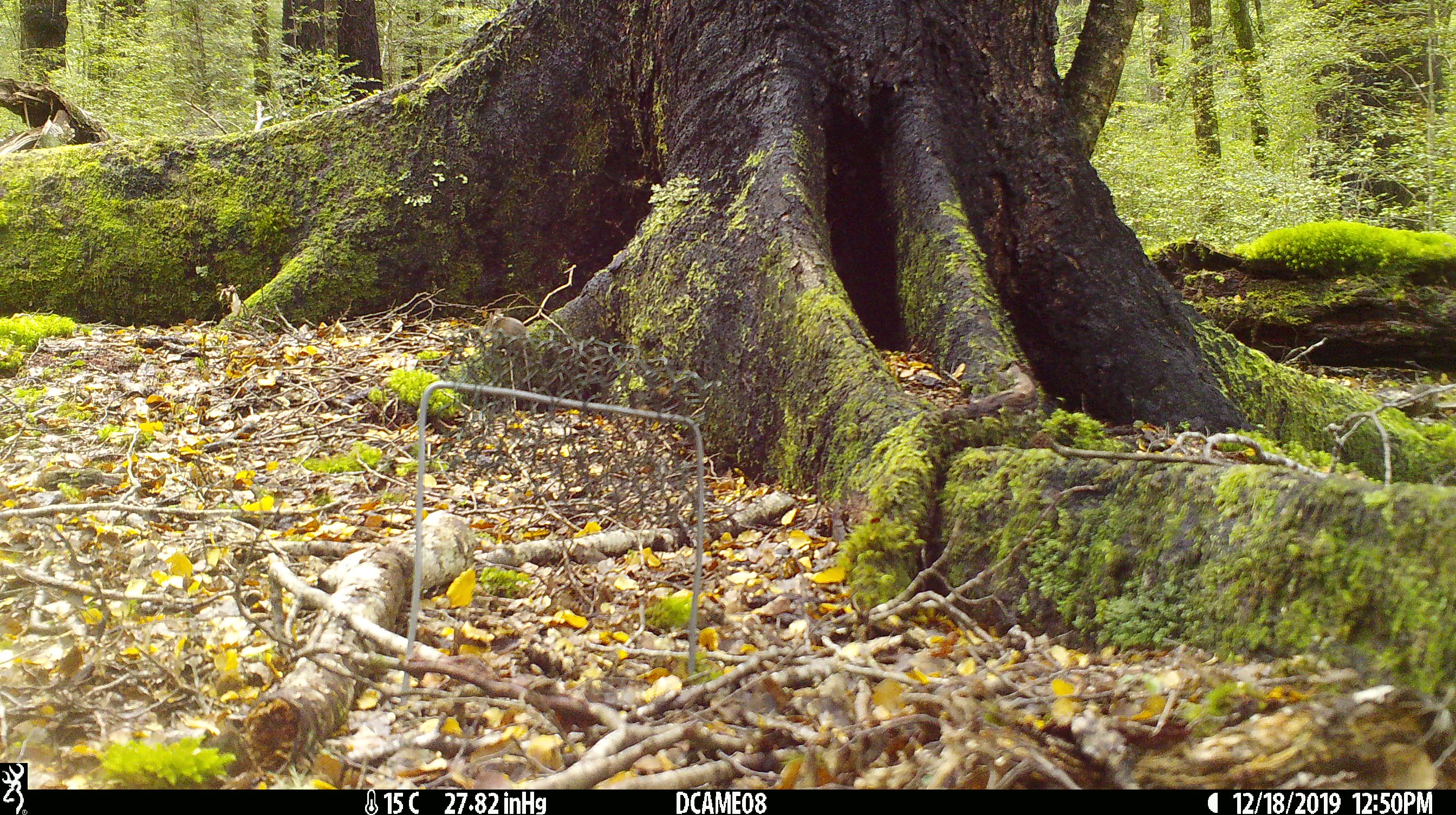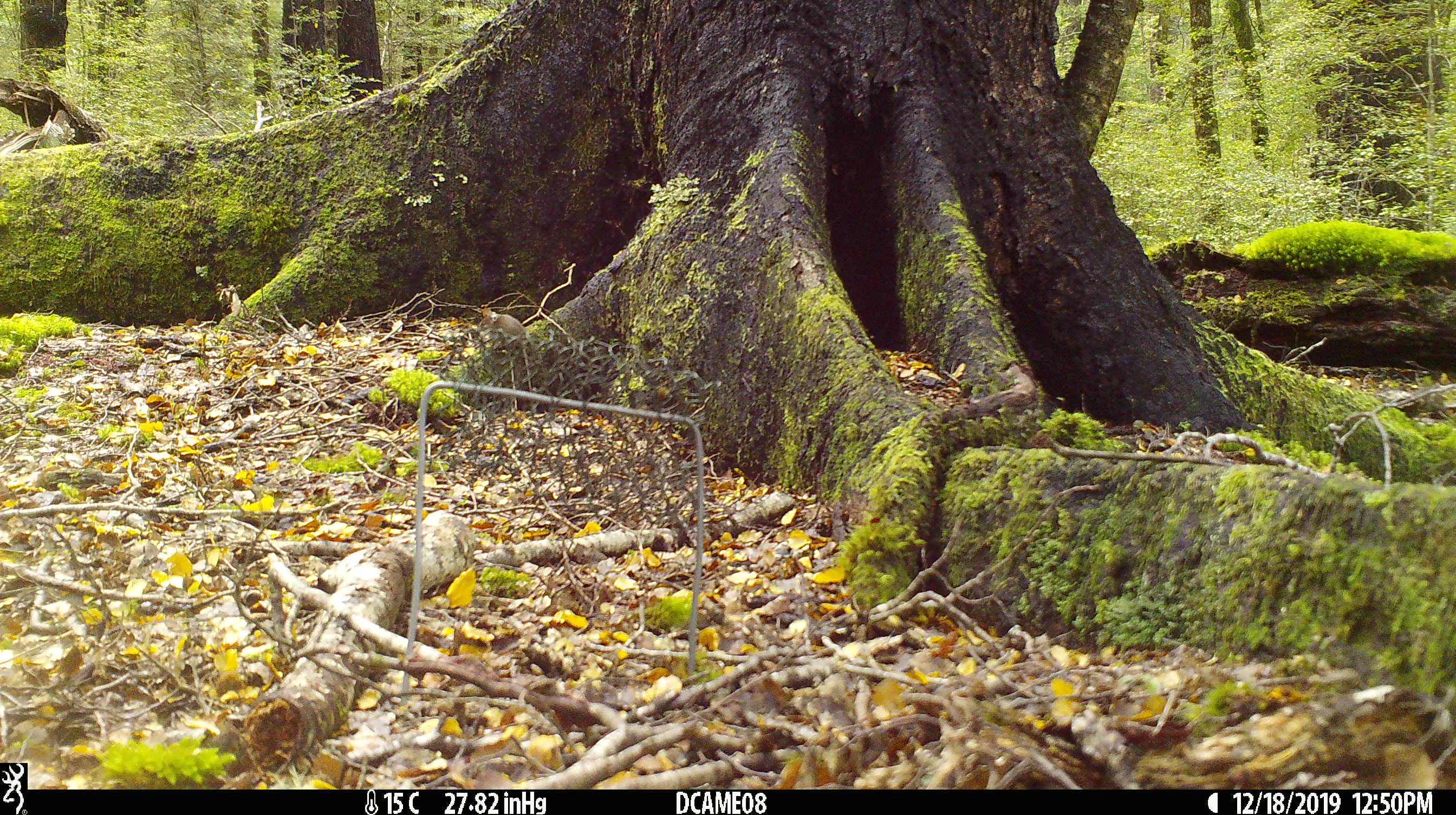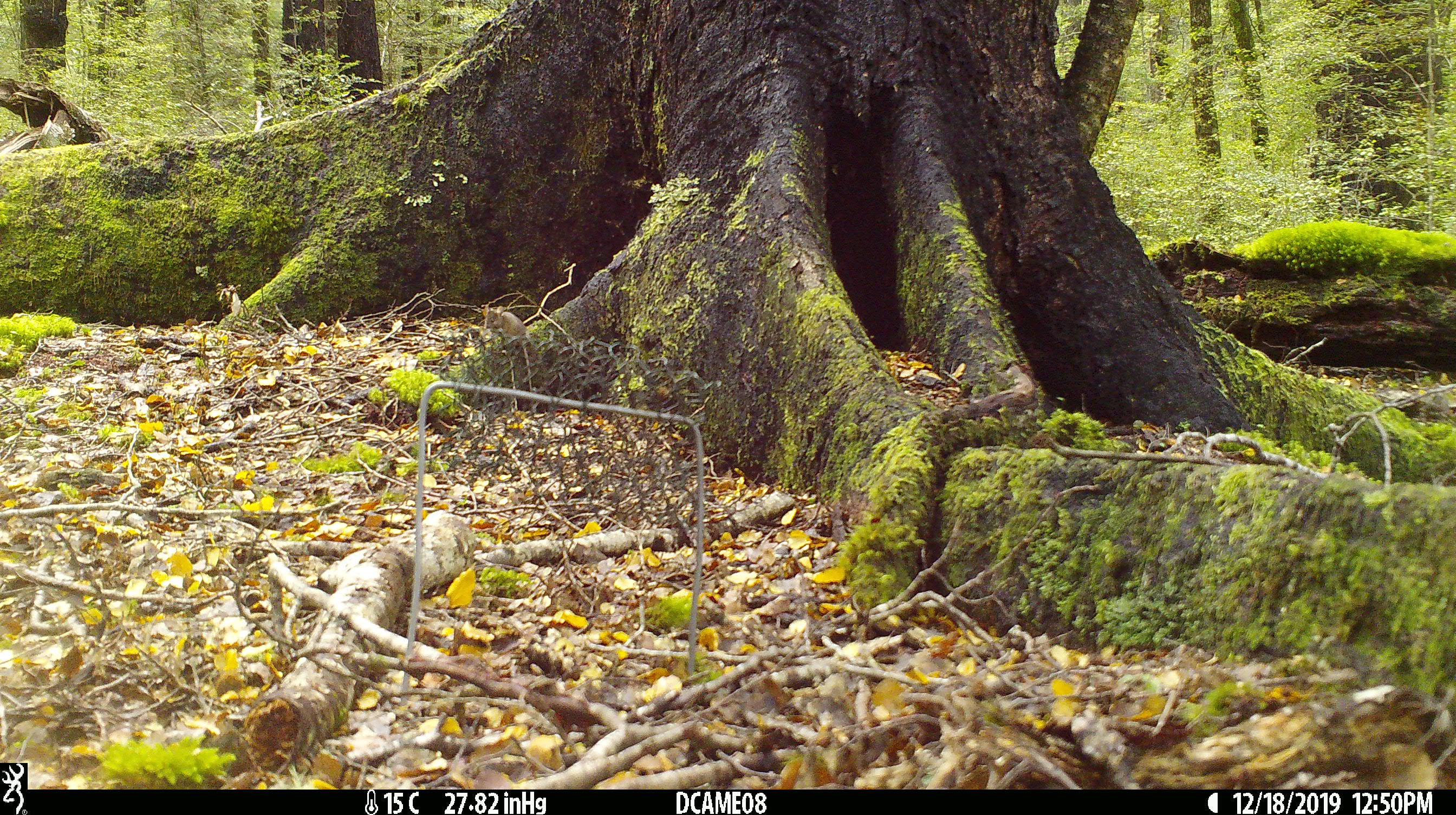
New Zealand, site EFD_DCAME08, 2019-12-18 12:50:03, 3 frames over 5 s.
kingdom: Animalia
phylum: Chordata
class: Mammalia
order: Rodentia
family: Muridae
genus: Mus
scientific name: Mus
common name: mouse